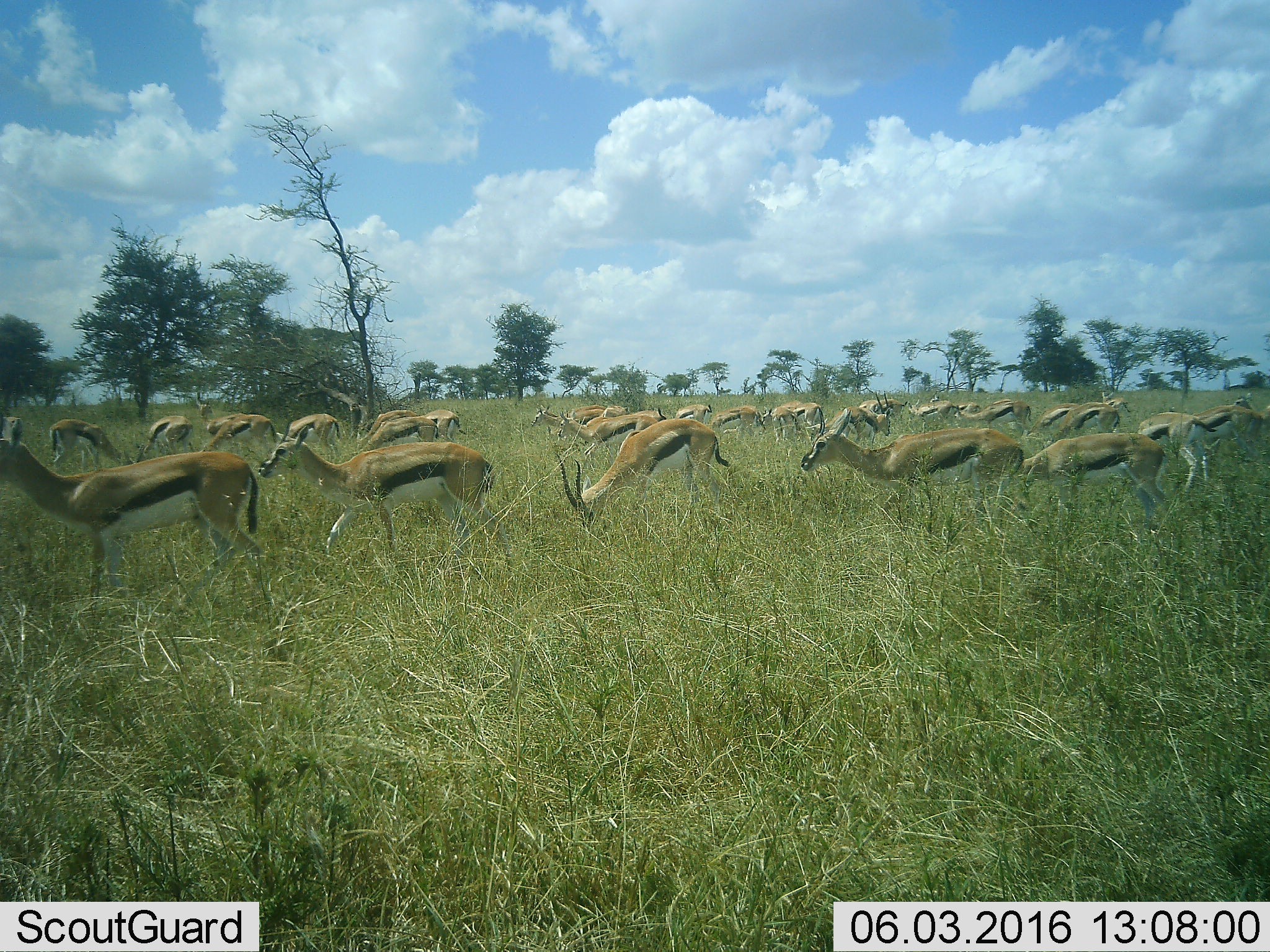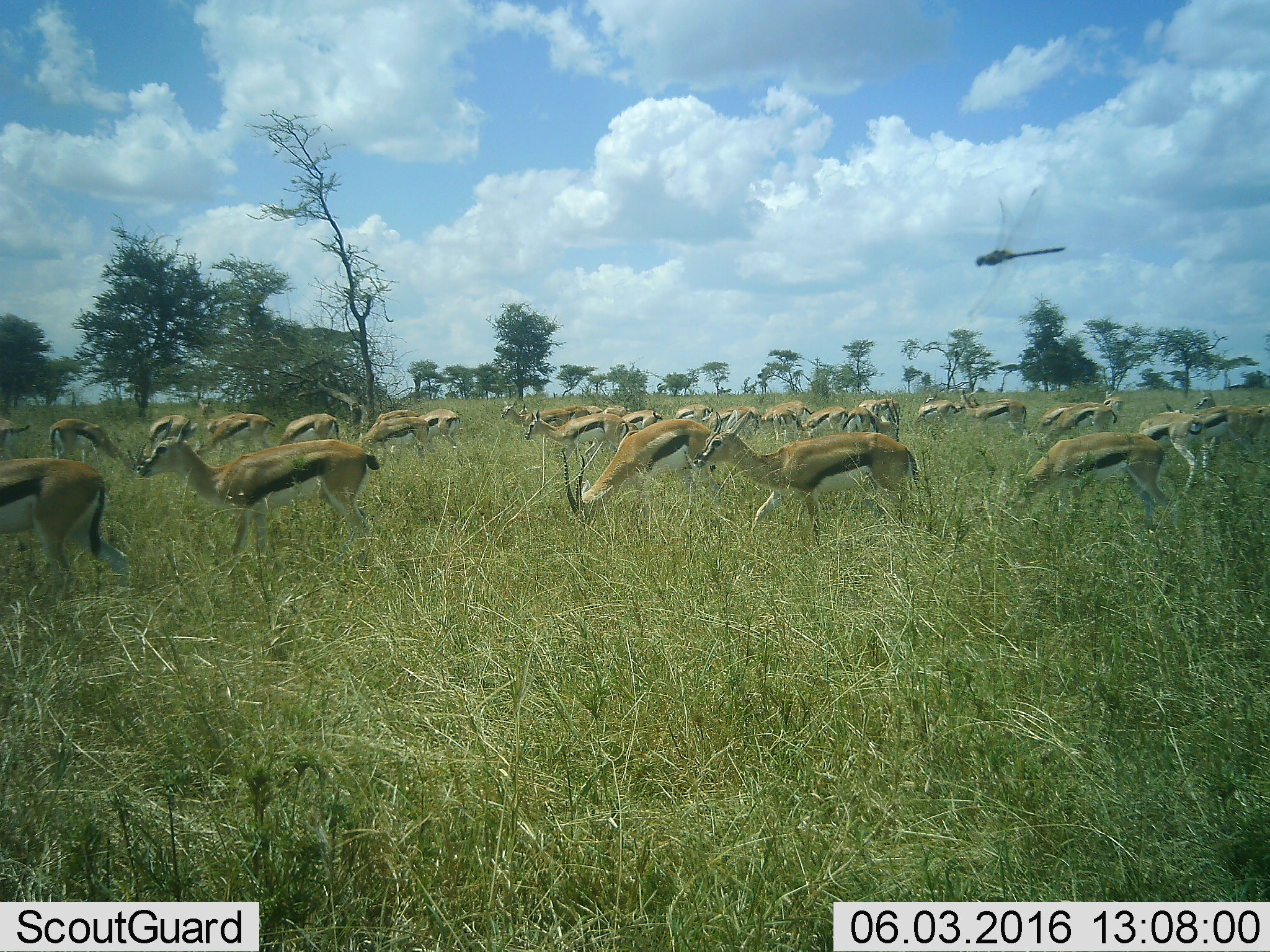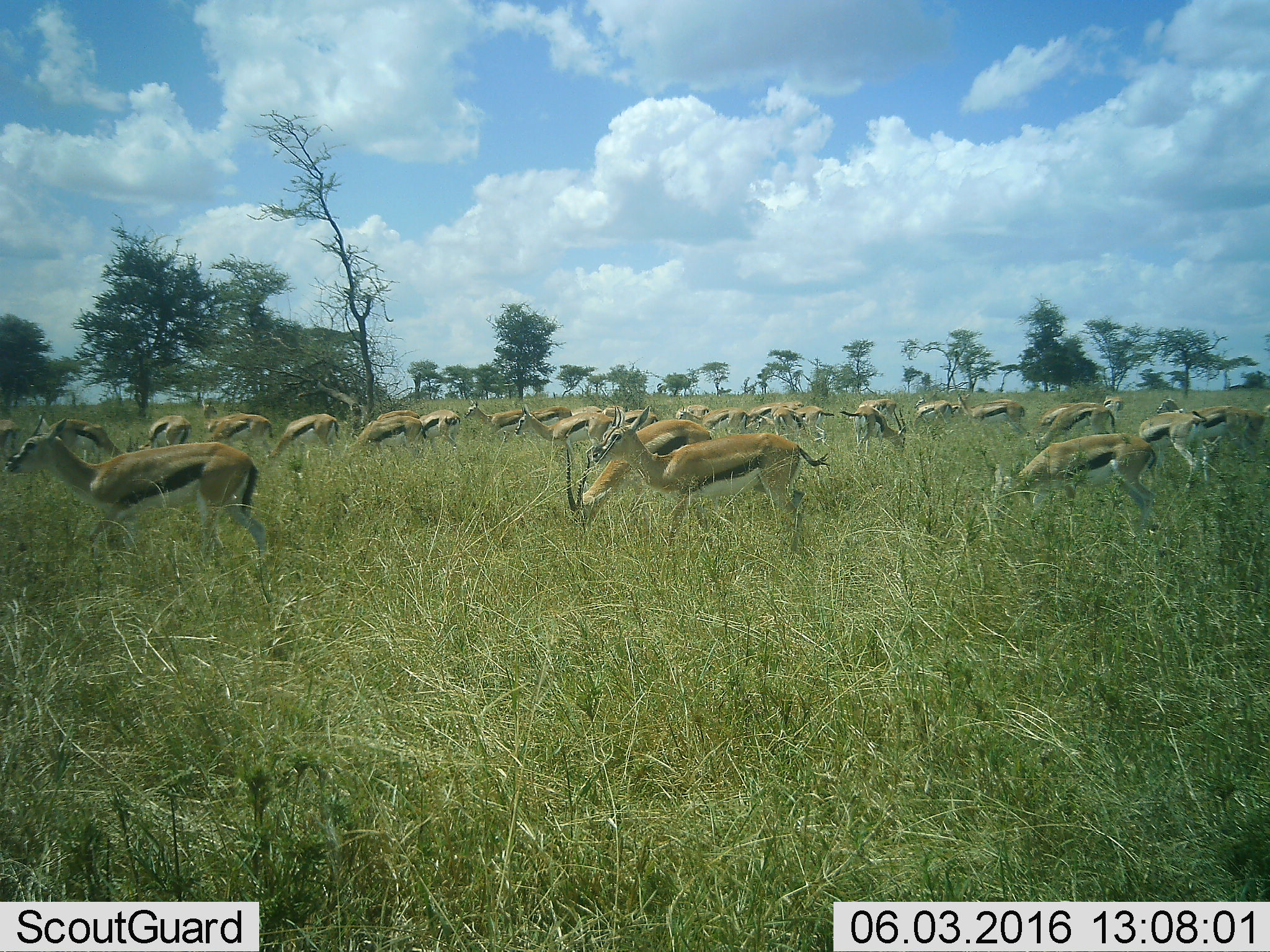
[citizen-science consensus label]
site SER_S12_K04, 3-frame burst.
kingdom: Animalia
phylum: Chordata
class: Mammalia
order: Artiodactyla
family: Bovidae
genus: Eudorcas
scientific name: Eudorcas thomsonii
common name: thomson's gazelle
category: gazellethomsons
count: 11-50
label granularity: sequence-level